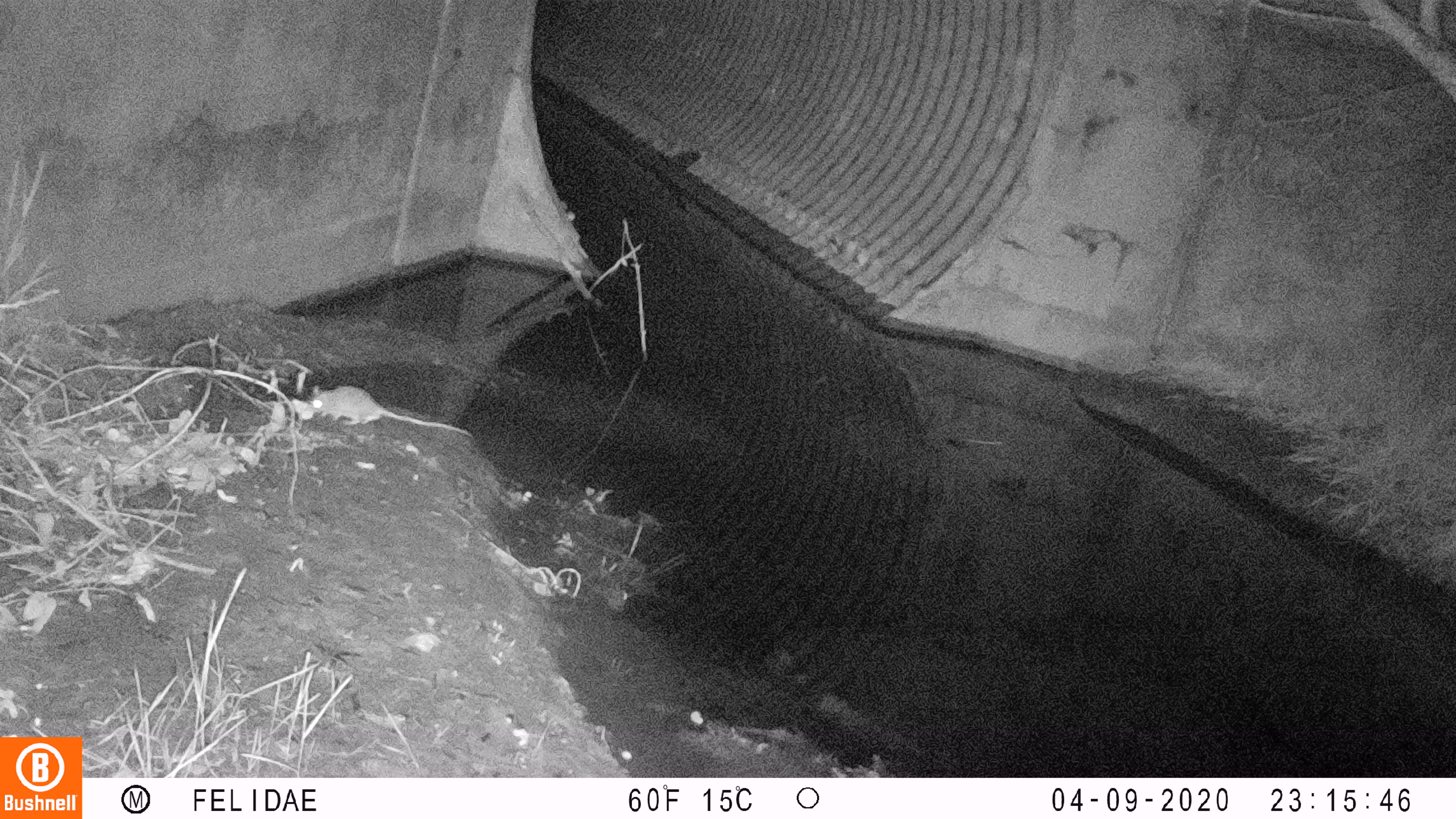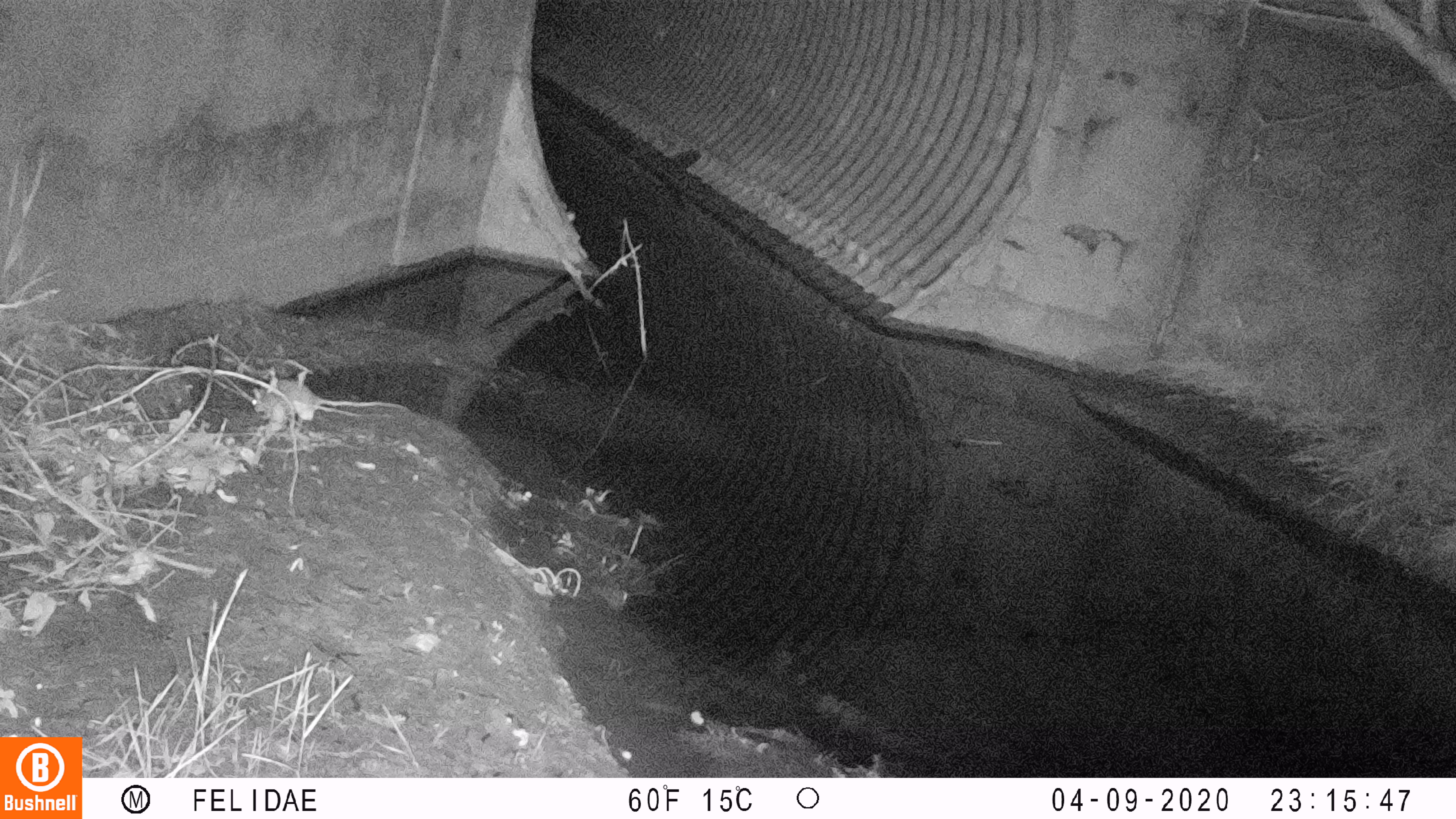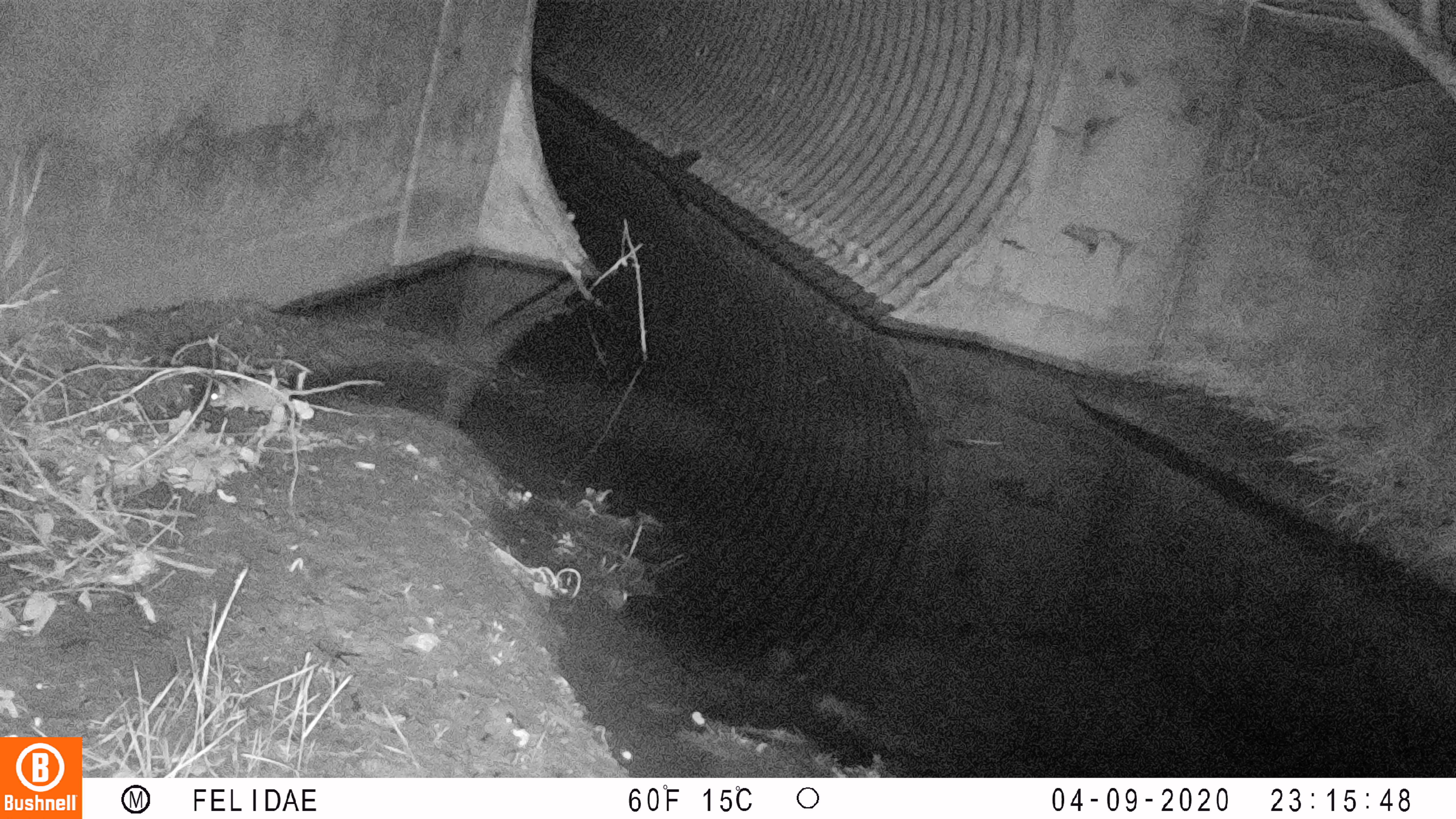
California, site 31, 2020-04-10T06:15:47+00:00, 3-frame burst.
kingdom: Animalia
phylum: Chordata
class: Mammalia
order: Rodentia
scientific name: Rodentia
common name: mouse or rat